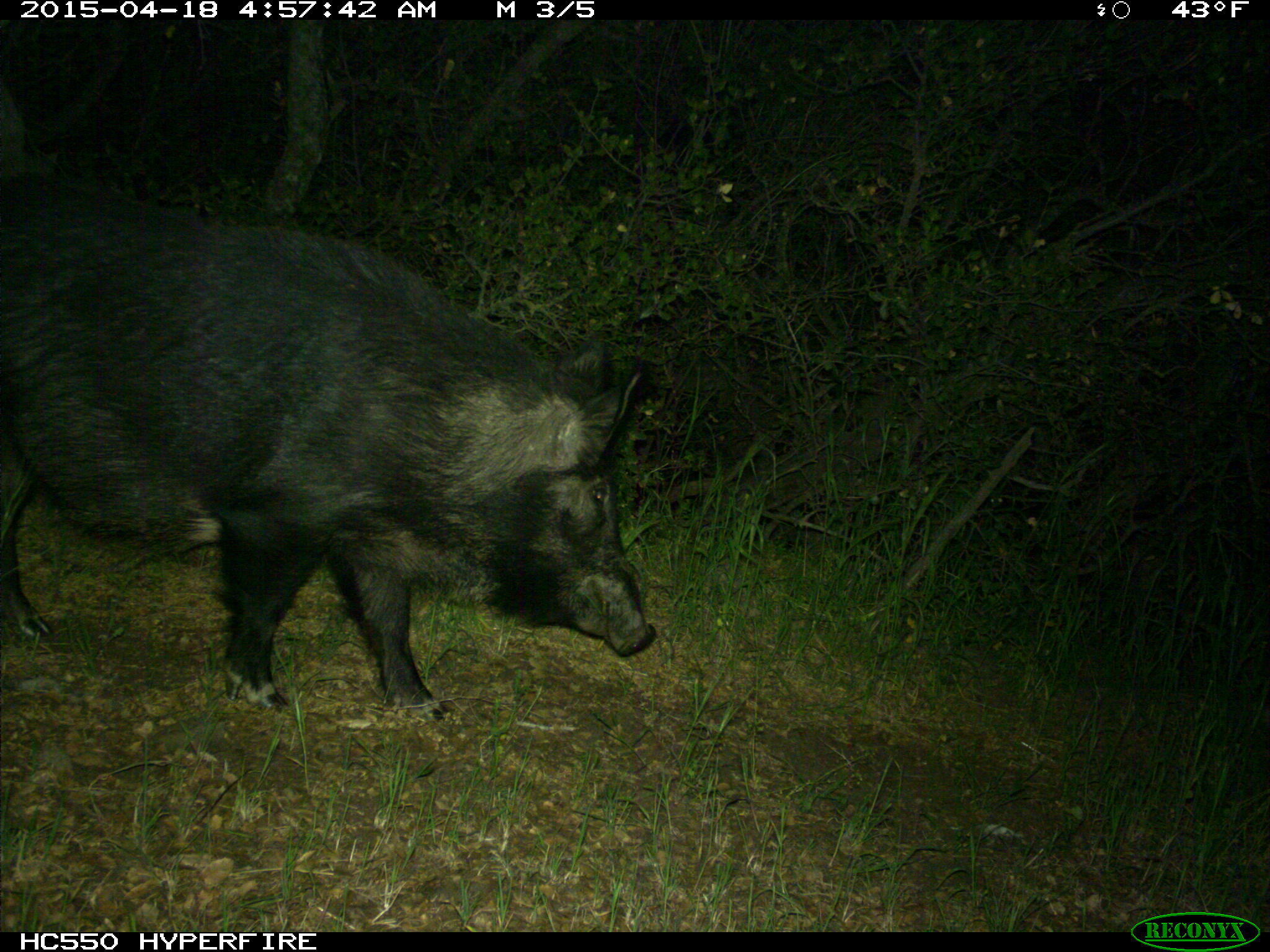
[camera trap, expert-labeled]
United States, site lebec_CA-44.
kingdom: Animalia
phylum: Chordata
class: Mammalia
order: Artiodactyla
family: Suidae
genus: Sus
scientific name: Sus scrofa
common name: wild boar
Sus scrofa (wild boar).